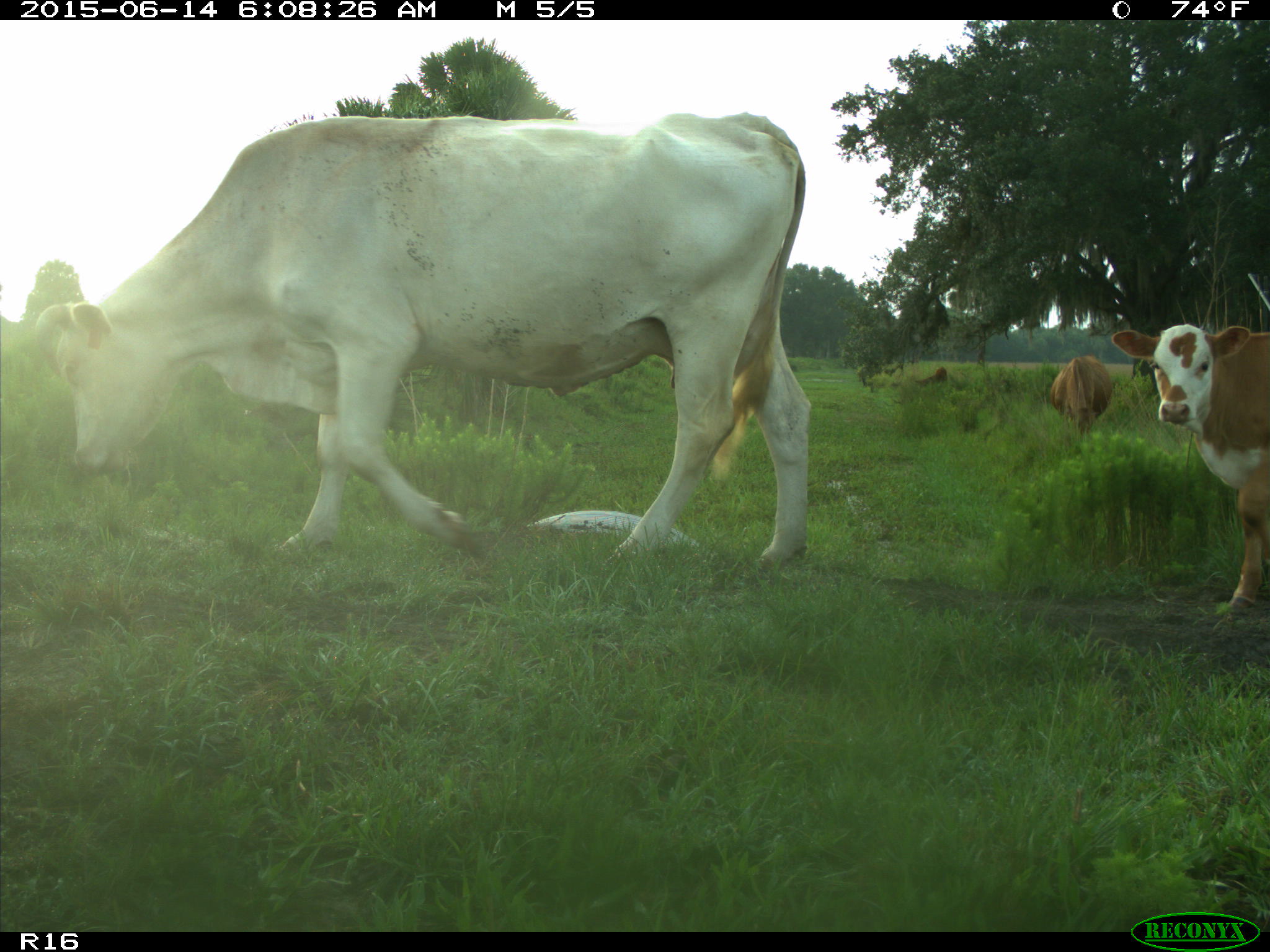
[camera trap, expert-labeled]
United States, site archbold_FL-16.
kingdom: Animalia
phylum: Chordata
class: Mammalia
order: Artiodactyla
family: Bovidae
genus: Bos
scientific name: Bos taurus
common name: domestic cow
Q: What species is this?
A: Bos taurus (domestic cow).